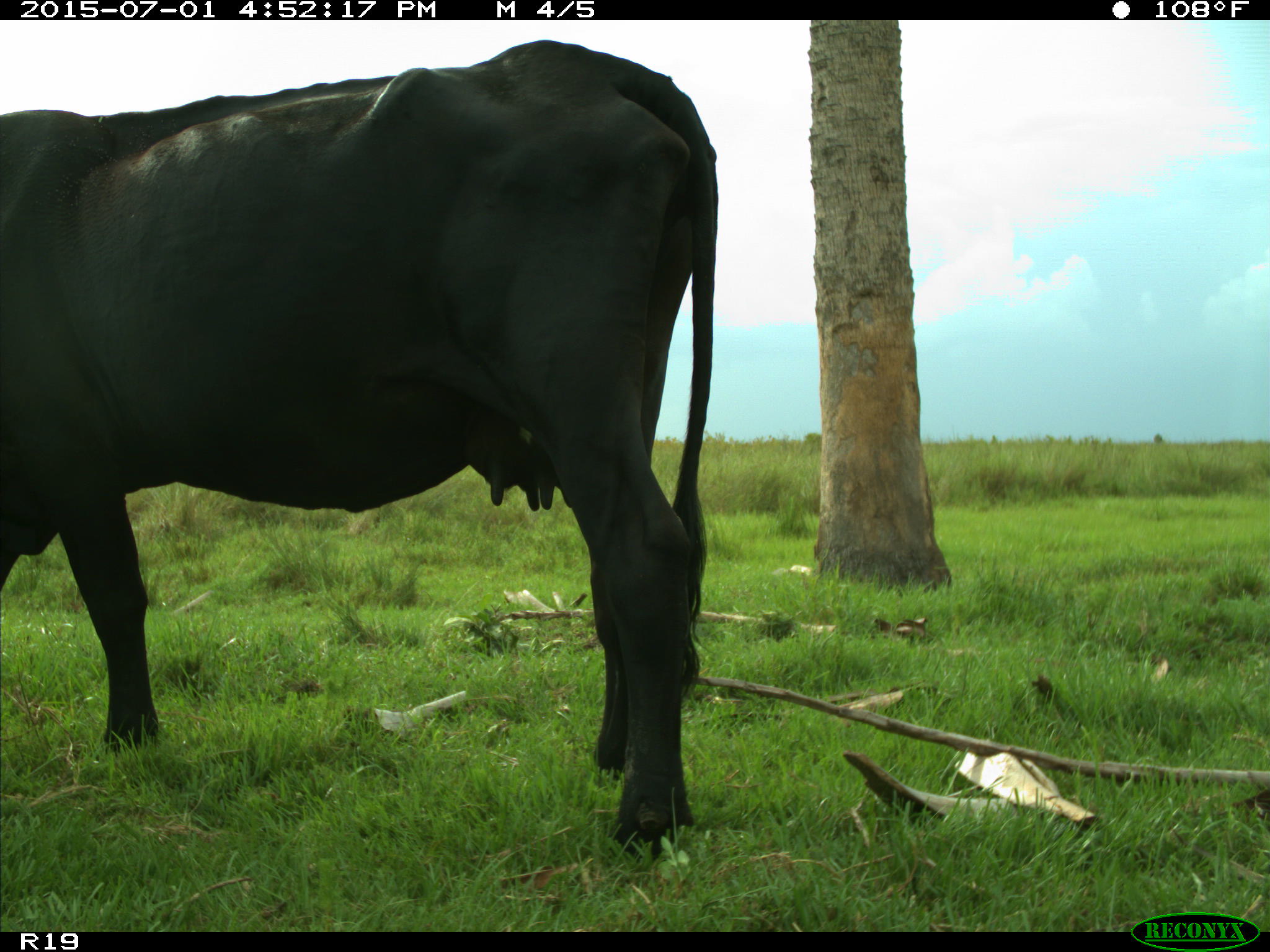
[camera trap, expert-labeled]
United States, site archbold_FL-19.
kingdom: Animalia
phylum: Chordata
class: Mammalia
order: Artiodactyla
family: Bovidae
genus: Bos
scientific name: Bos taurus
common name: domestic cow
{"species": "Bos taurus (domestic cow)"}